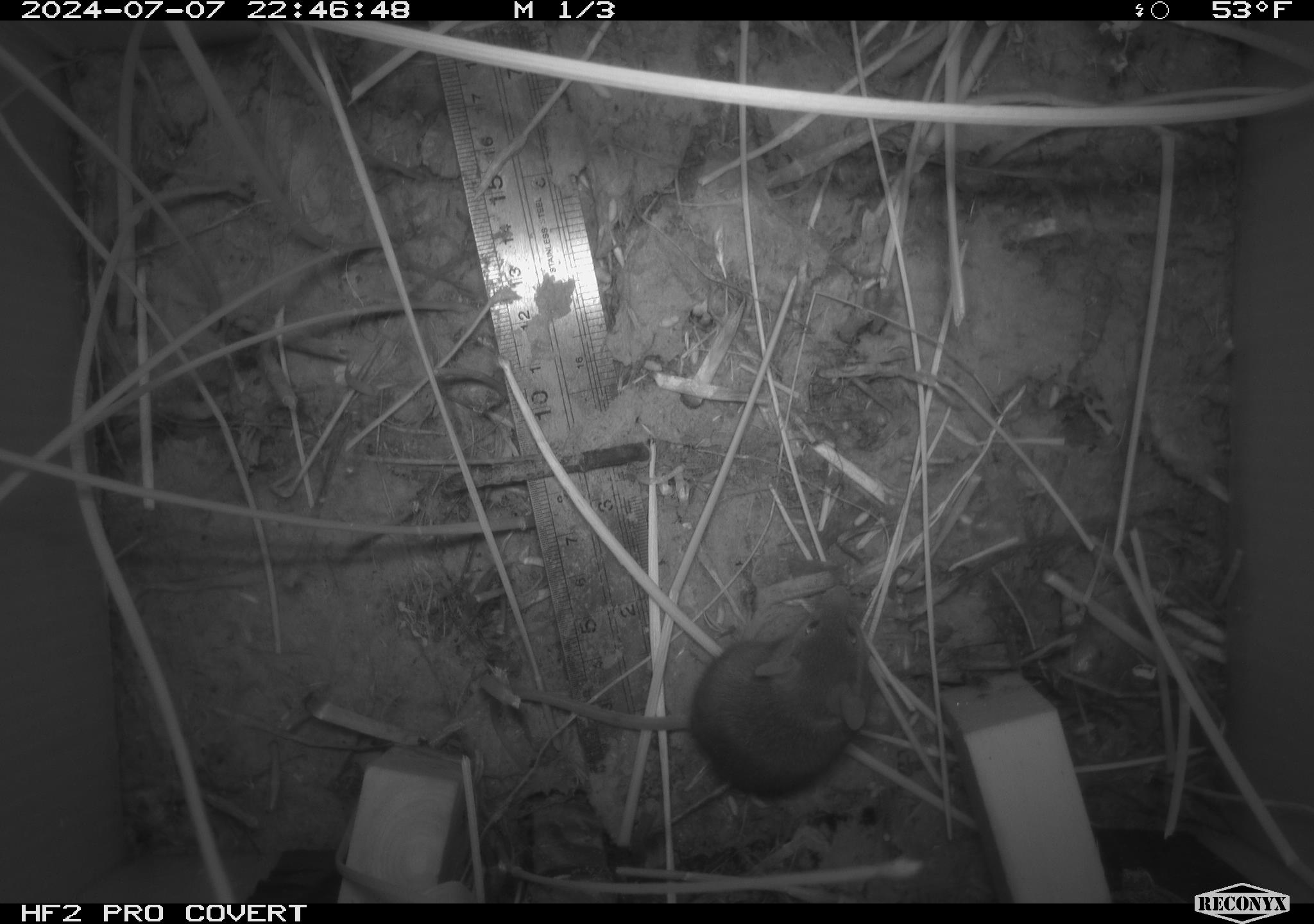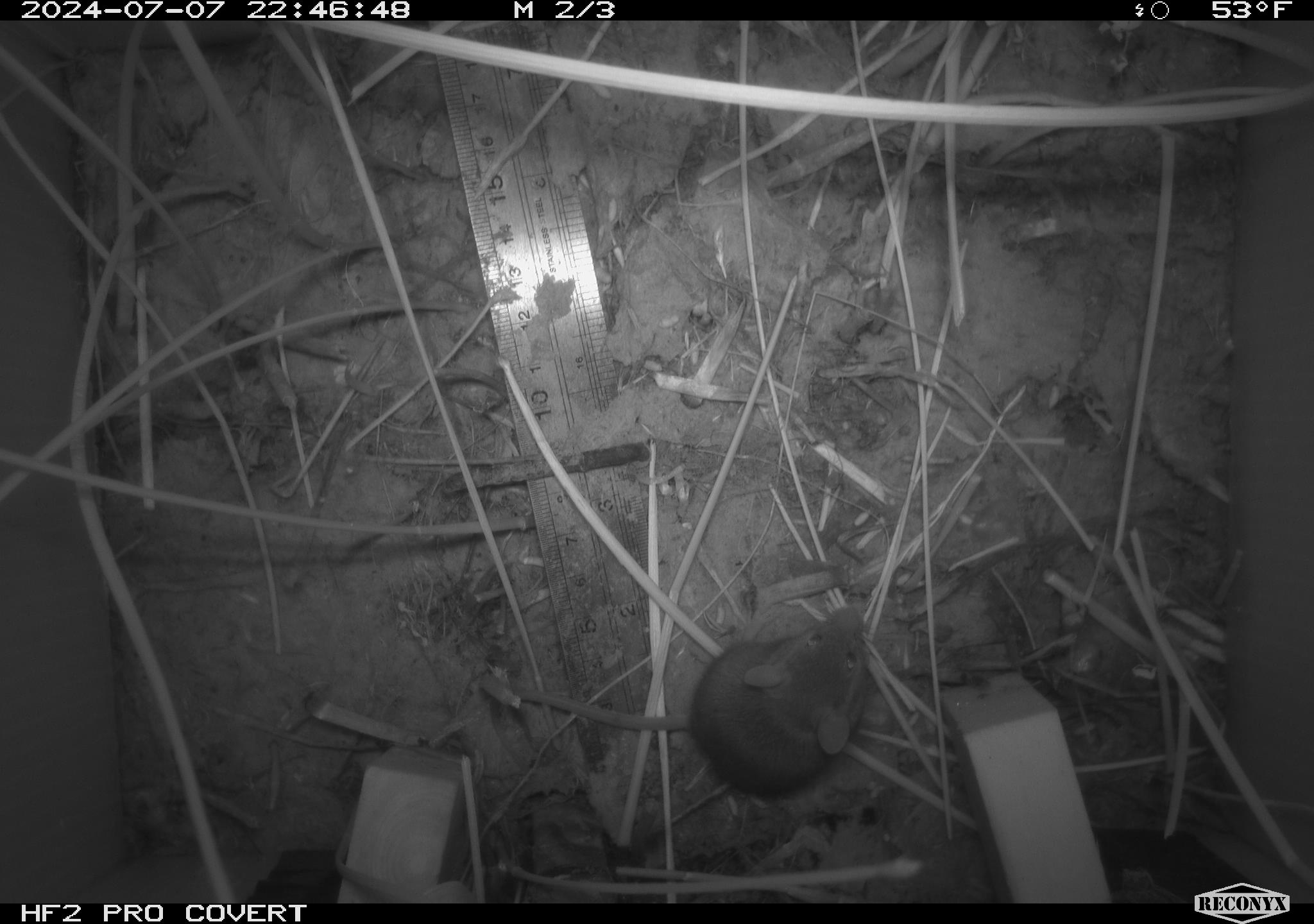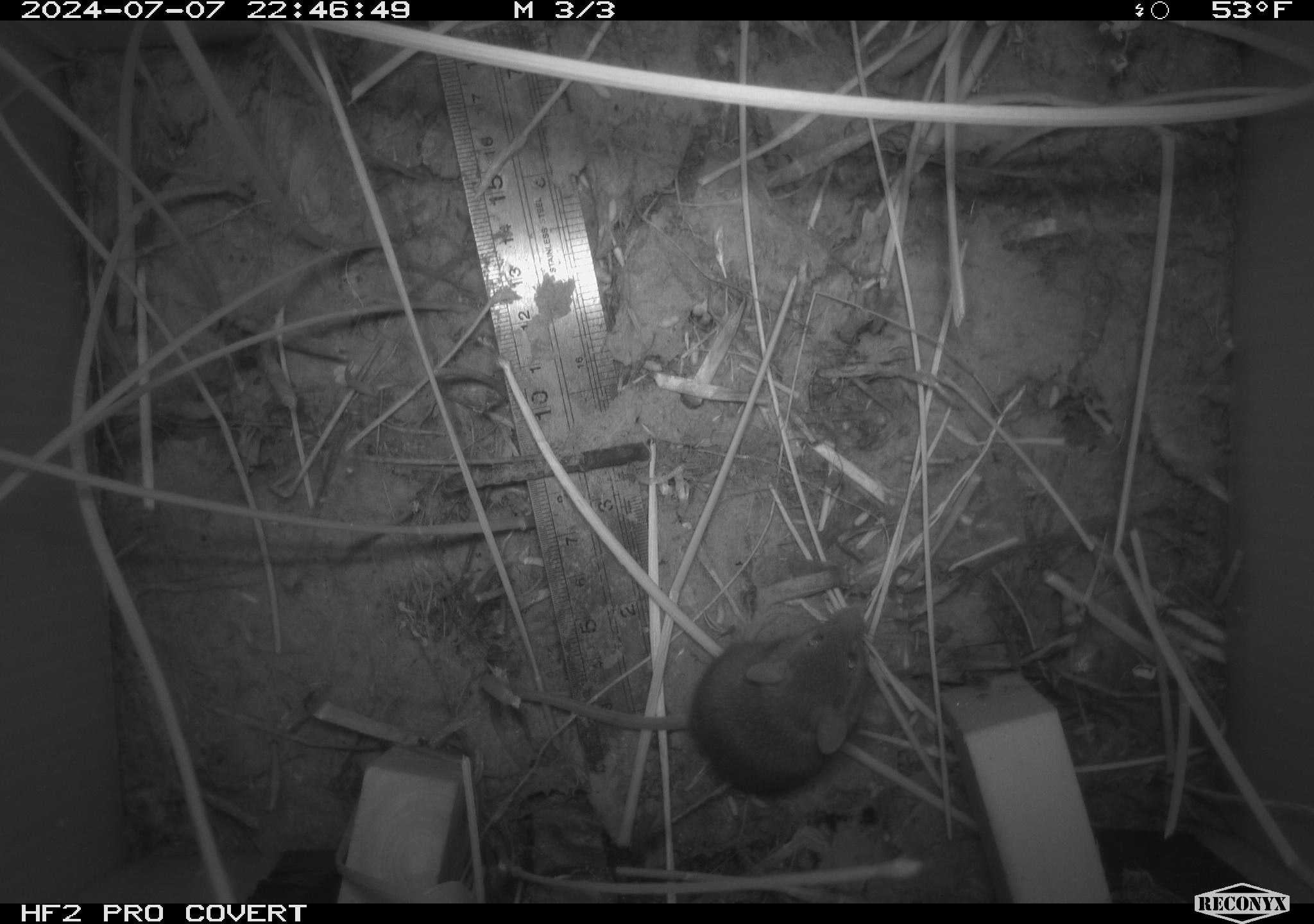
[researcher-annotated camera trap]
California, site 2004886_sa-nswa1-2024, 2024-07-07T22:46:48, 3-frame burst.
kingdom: Animalia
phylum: Chordata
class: Mammalia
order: Rodentia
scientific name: Rodentia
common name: rodent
Rodent (Rodentia).